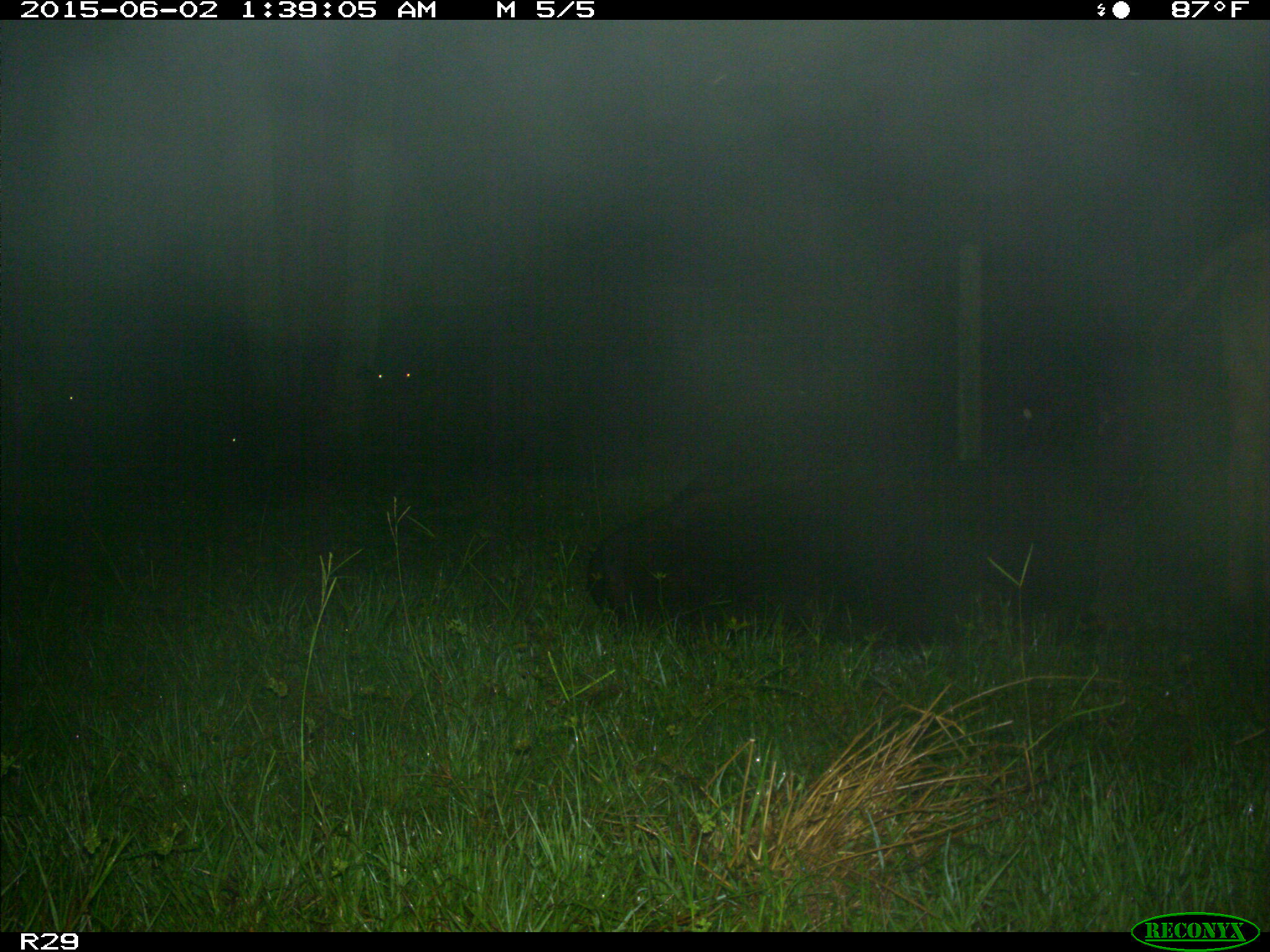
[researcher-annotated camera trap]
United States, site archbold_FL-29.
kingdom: Animalia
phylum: Chordata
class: Mammalia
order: Artiodactyla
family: Bovidae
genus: Bos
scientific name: Bos taurus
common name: domestic cow